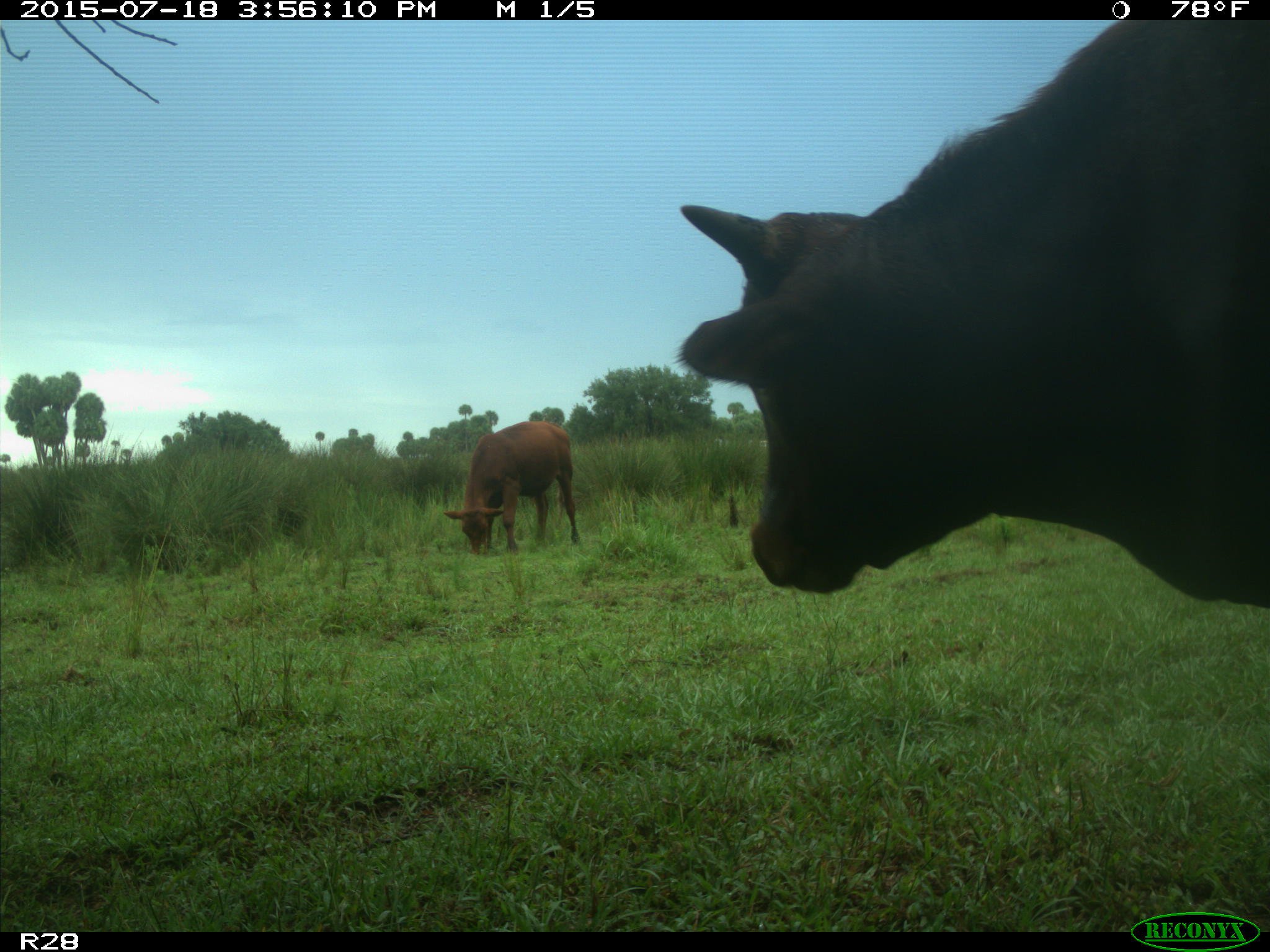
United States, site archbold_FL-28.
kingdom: Animalia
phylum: Chordata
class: Mammalia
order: Artiodactyla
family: Bovidae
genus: Bos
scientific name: Bos taurus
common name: domestic cow